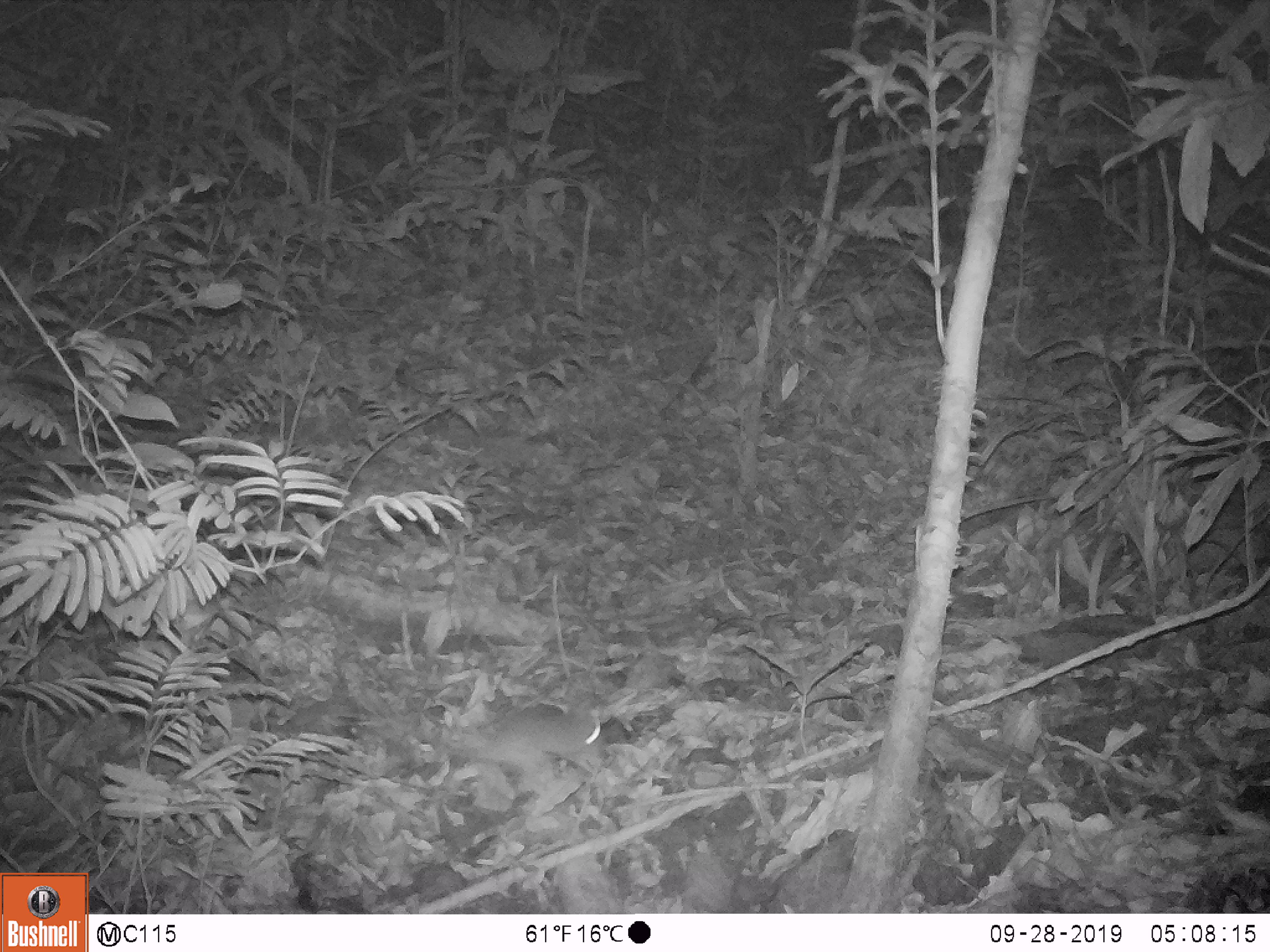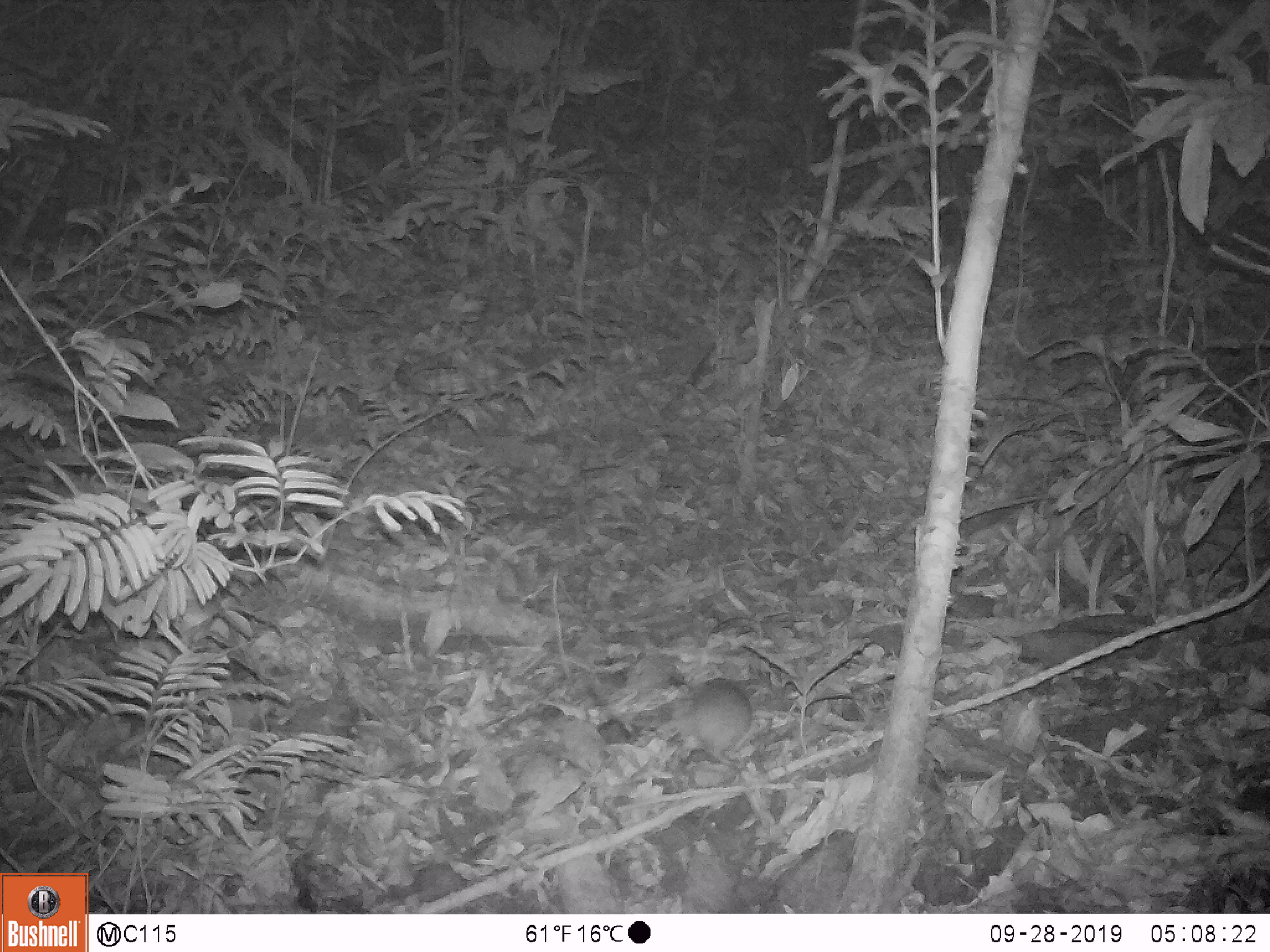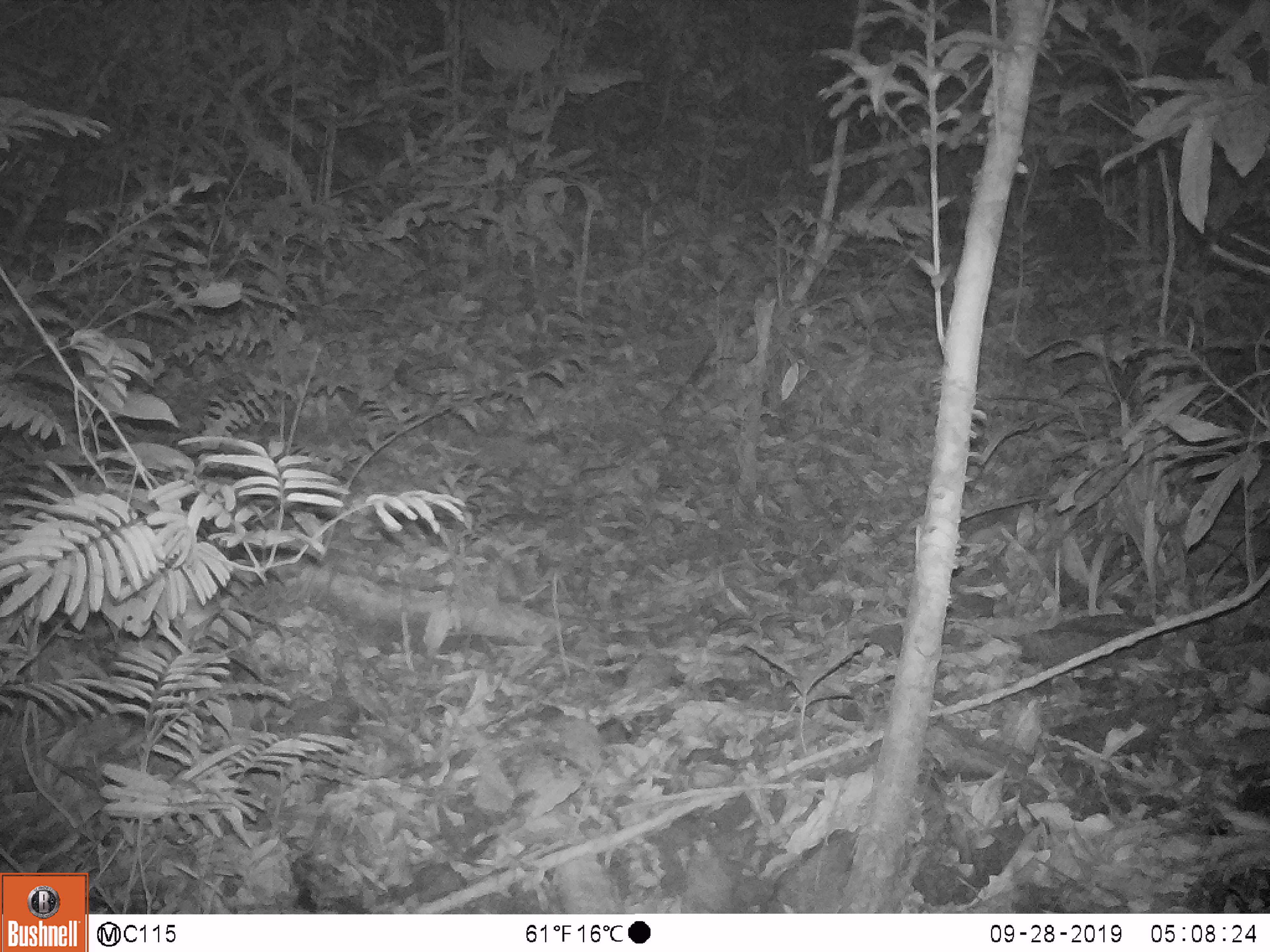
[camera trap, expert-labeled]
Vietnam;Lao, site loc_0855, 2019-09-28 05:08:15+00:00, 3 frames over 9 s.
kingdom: Animalia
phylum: Chordata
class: Mammalia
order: Rodentia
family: Muridae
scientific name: Muridae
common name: old-world mice and rats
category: unidentified murid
Unidentified murid (old-world mice and rats) (Muridae). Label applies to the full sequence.